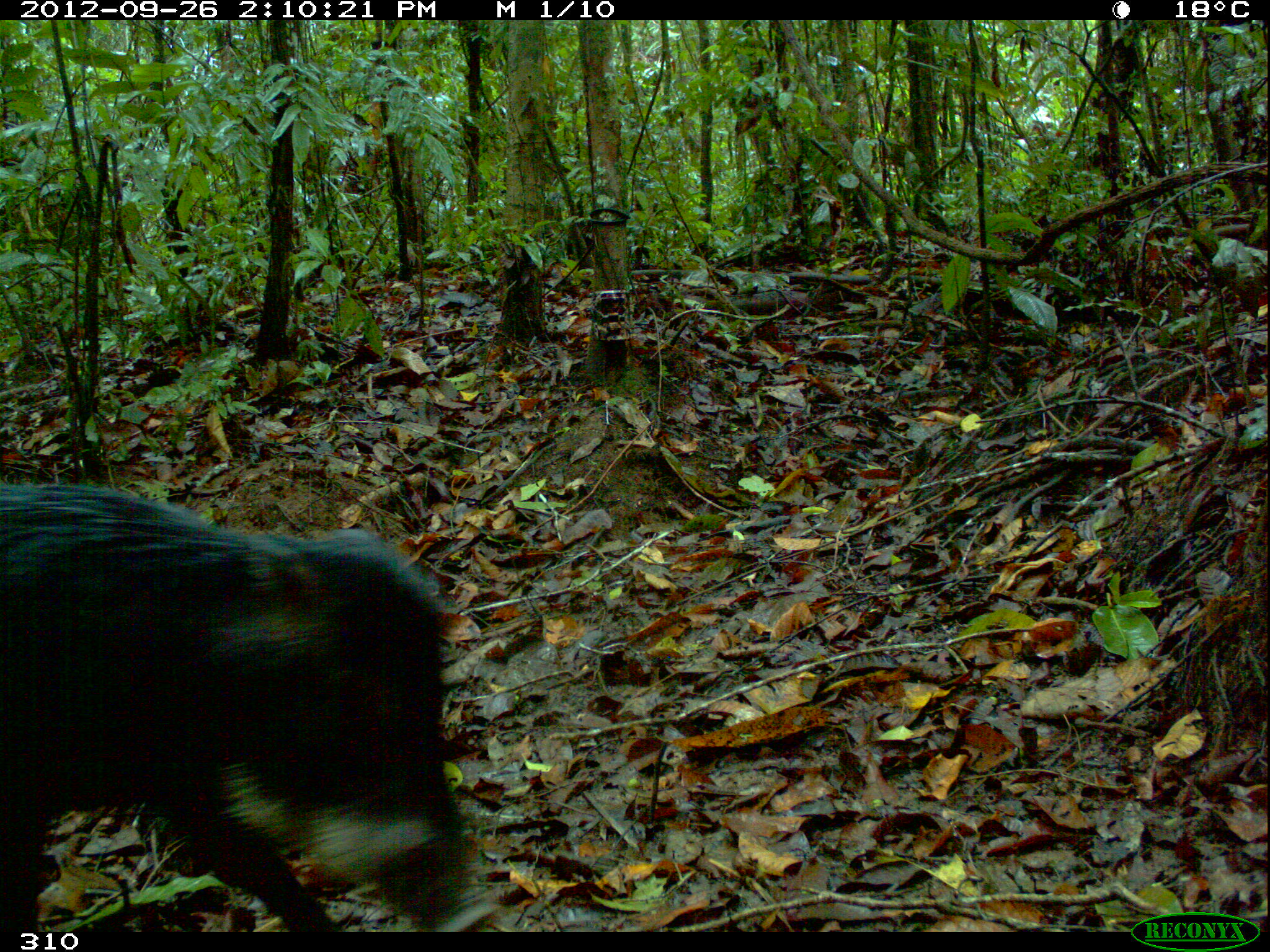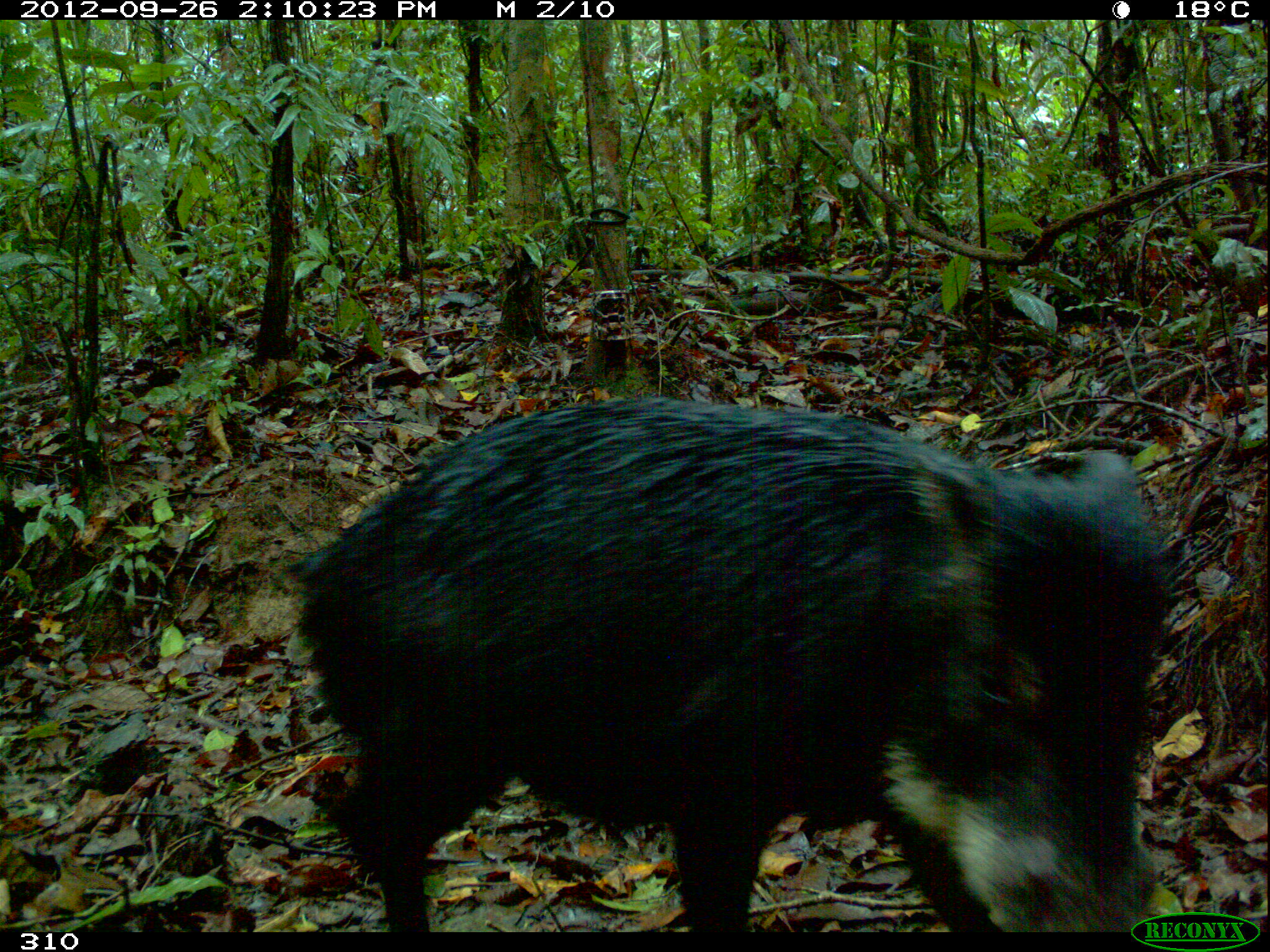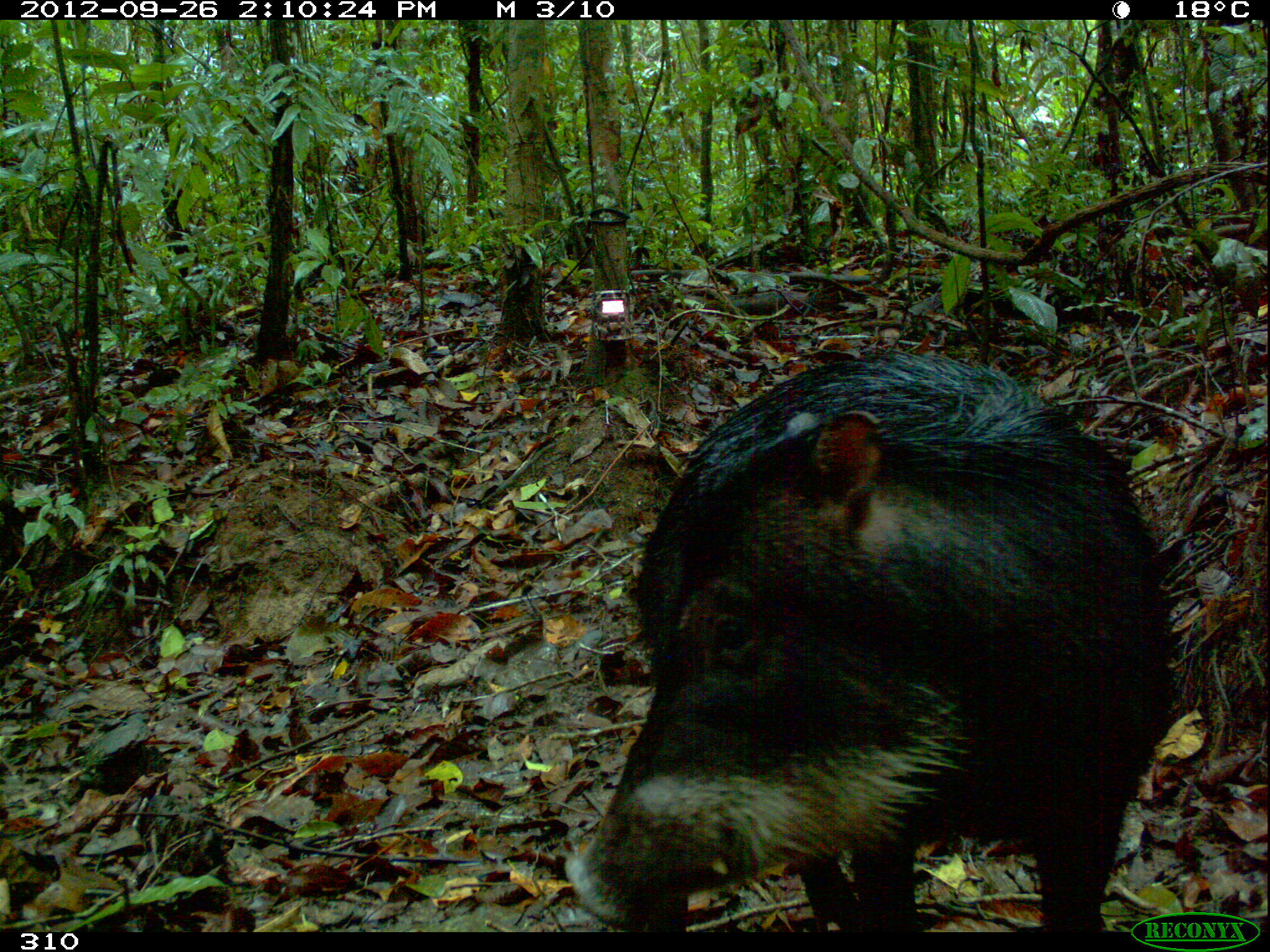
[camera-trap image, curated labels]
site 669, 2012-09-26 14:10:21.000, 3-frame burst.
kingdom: Animalia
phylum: Chordata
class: Mammalia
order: Artiodactyla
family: Tayassuidae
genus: Tayassu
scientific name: Tayassu pecari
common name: white-lipped peccary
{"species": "Tayassu pecari (white-lipped peccary)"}